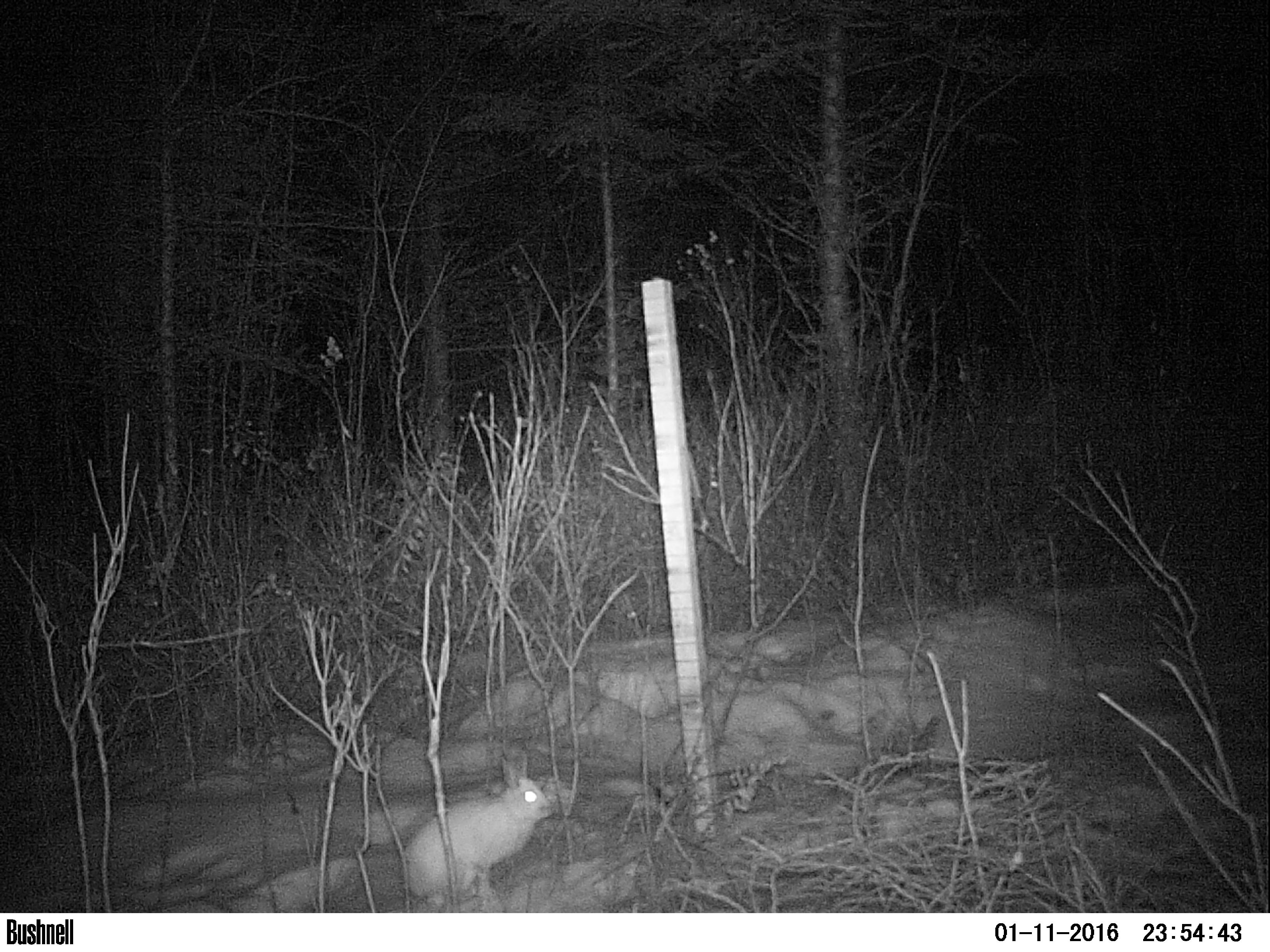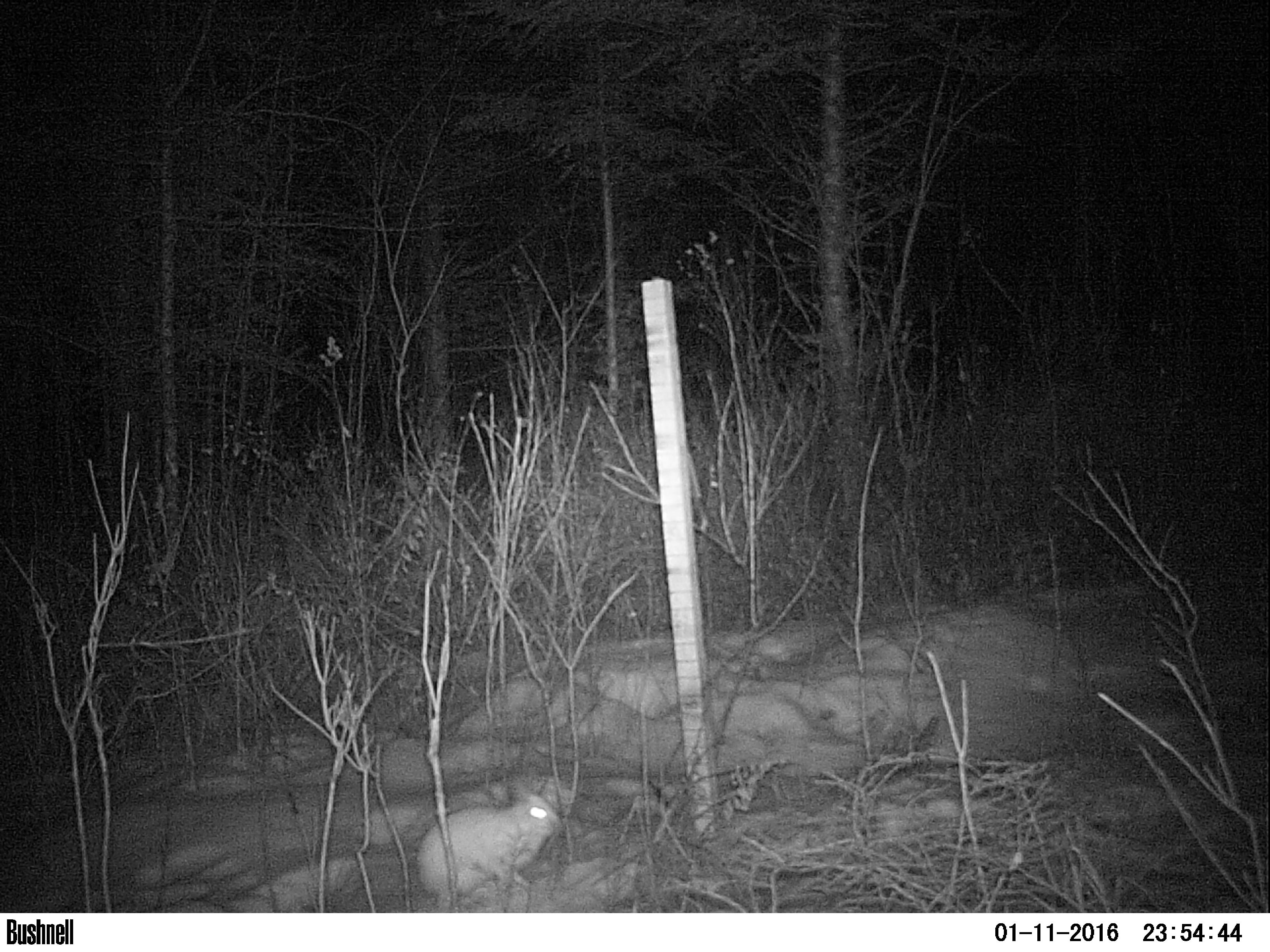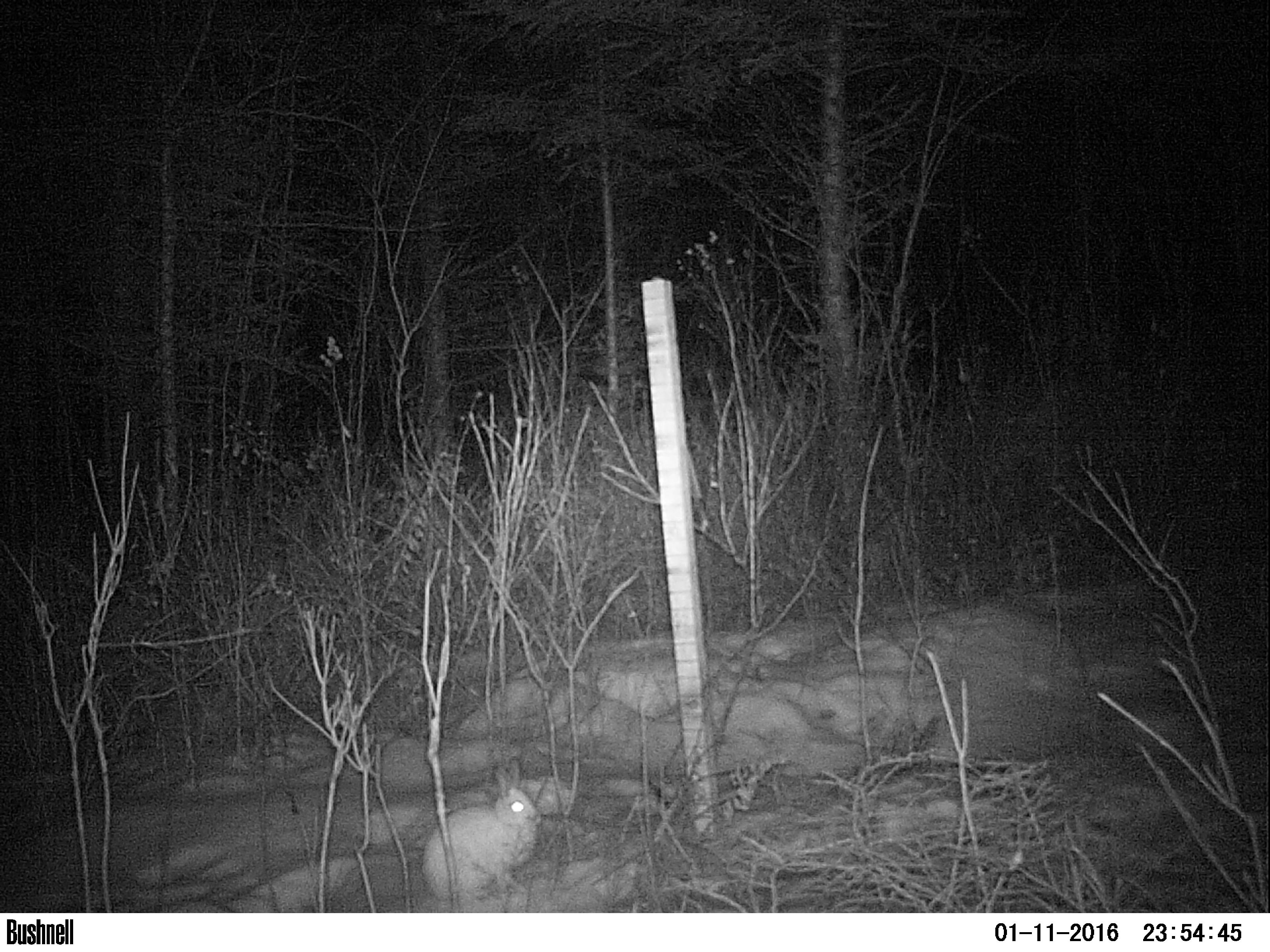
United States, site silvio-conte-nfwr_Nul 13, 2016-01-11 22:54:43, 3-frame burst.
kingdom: Animalia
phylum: Chordata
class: Mammalia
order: Lagomorpha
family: Leporidae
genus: Lepus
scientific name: Lepus americanus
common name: snowshoe hare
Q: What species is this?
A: Snowshoe hare (Lepus americanus).